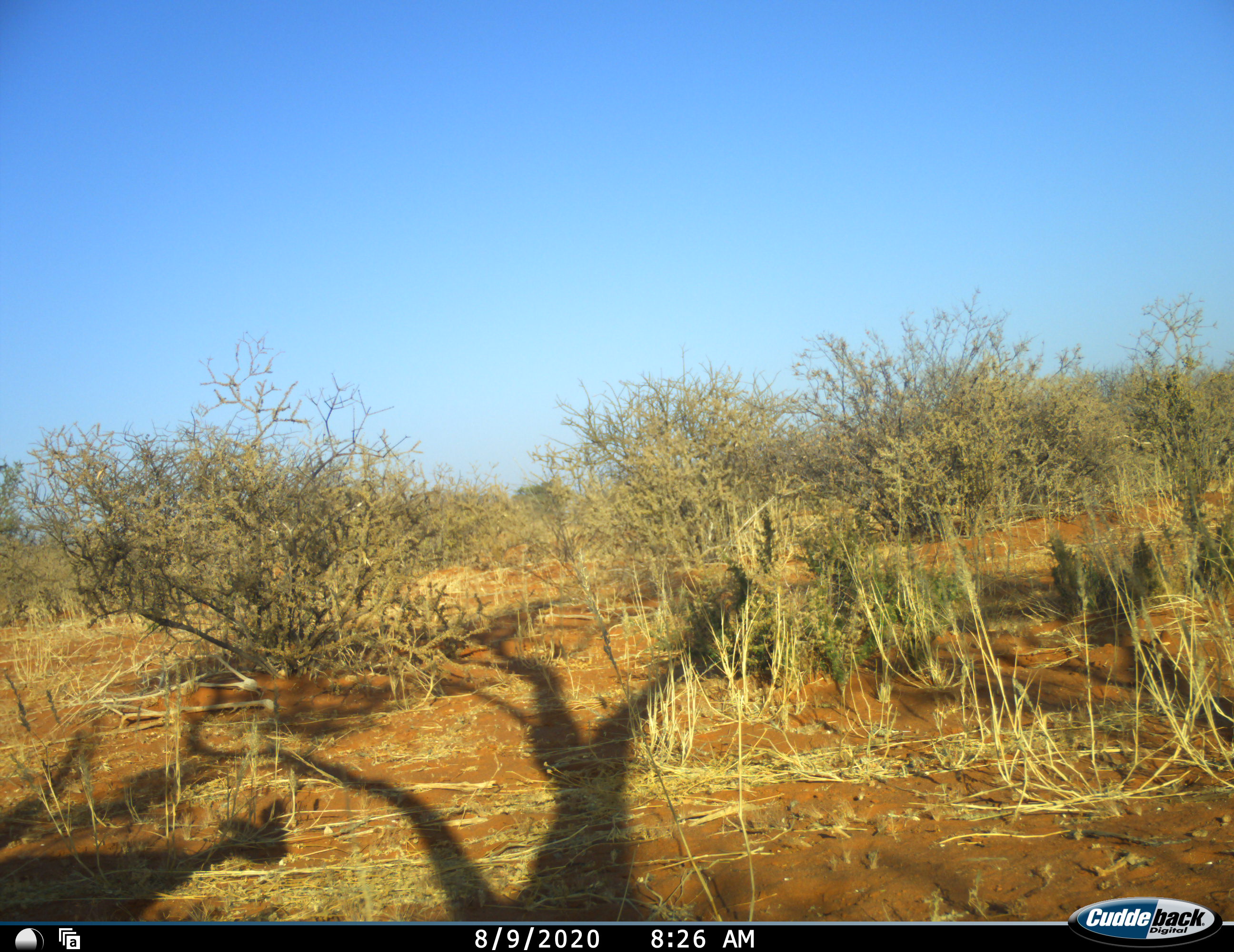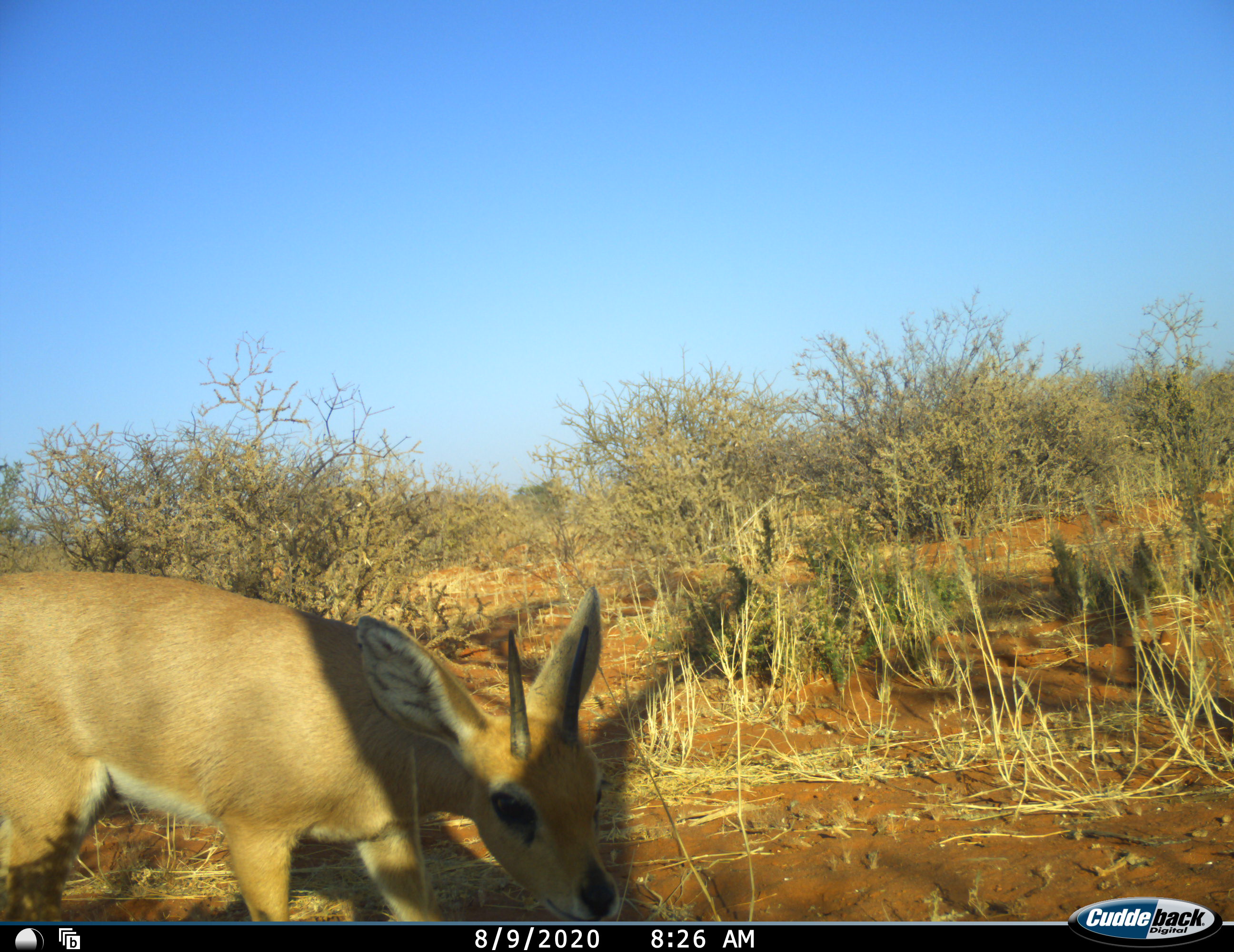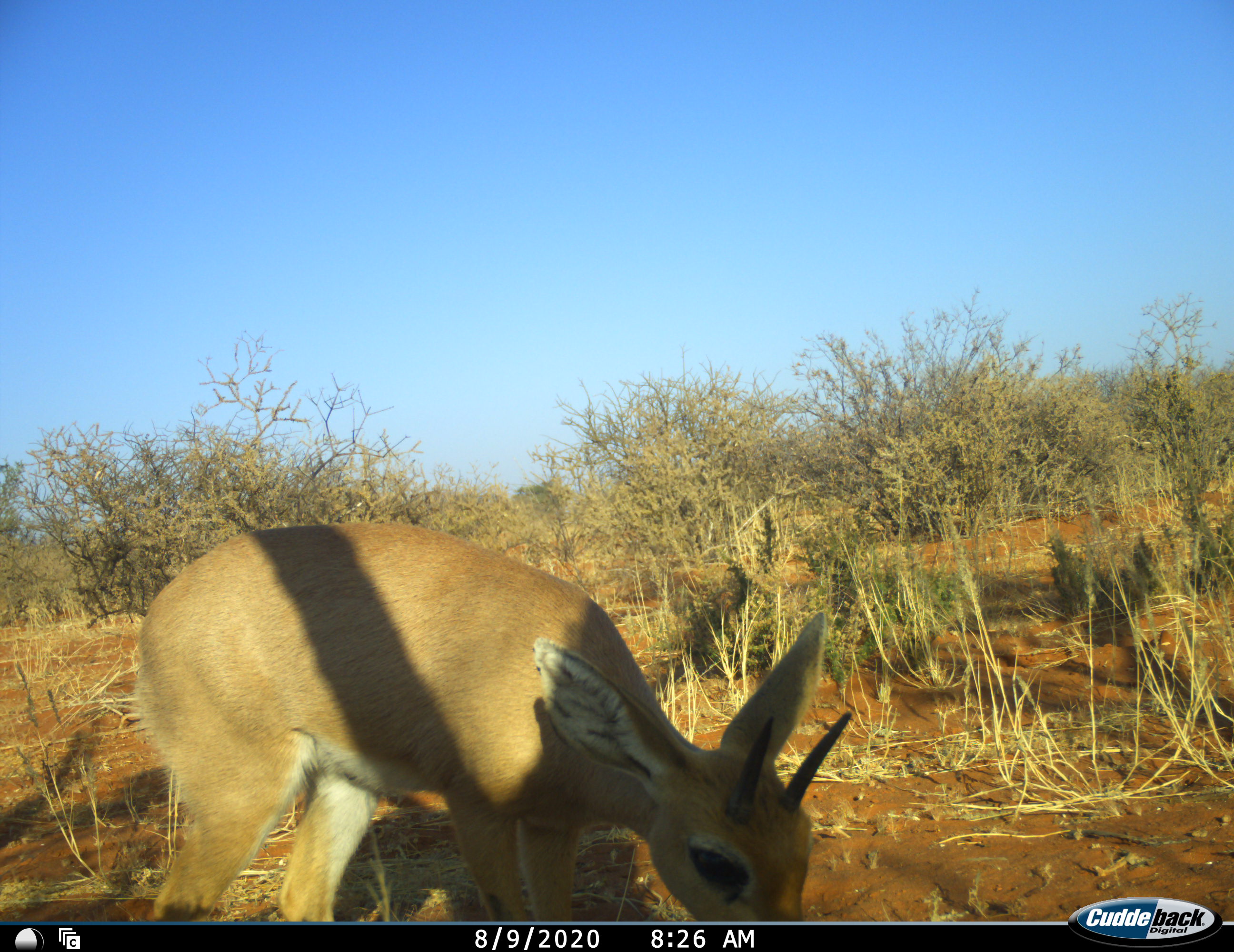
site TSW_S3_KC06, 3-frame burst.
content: unidentified animal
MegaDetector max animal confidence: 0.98